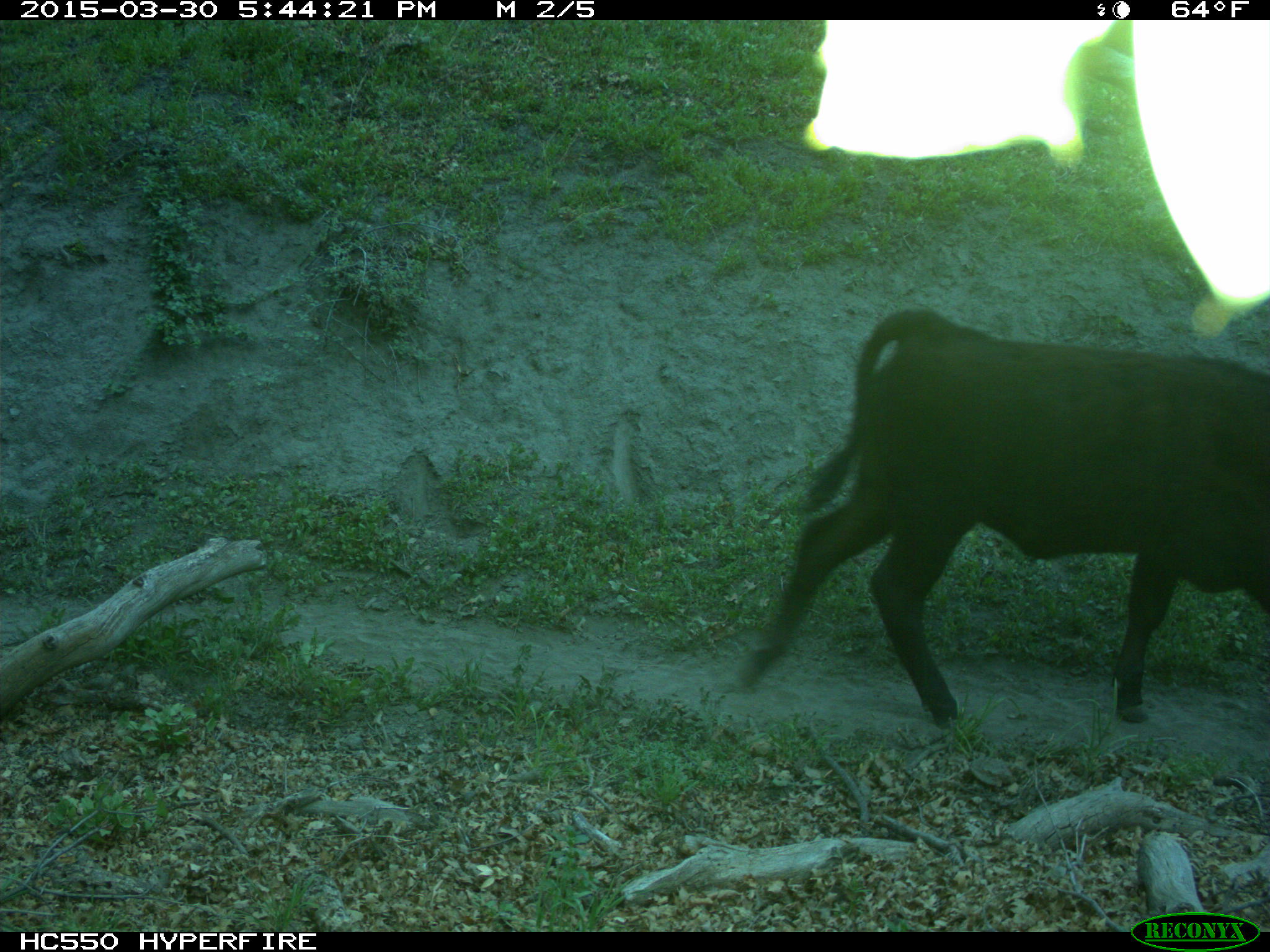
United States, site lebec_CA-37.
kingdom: Animalia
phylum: Chordata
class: Mammalia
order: Artiodactyla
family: Bovidae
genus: Bos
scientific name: Bos taurus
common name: domestic cow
Bos taurus (domestic cow).